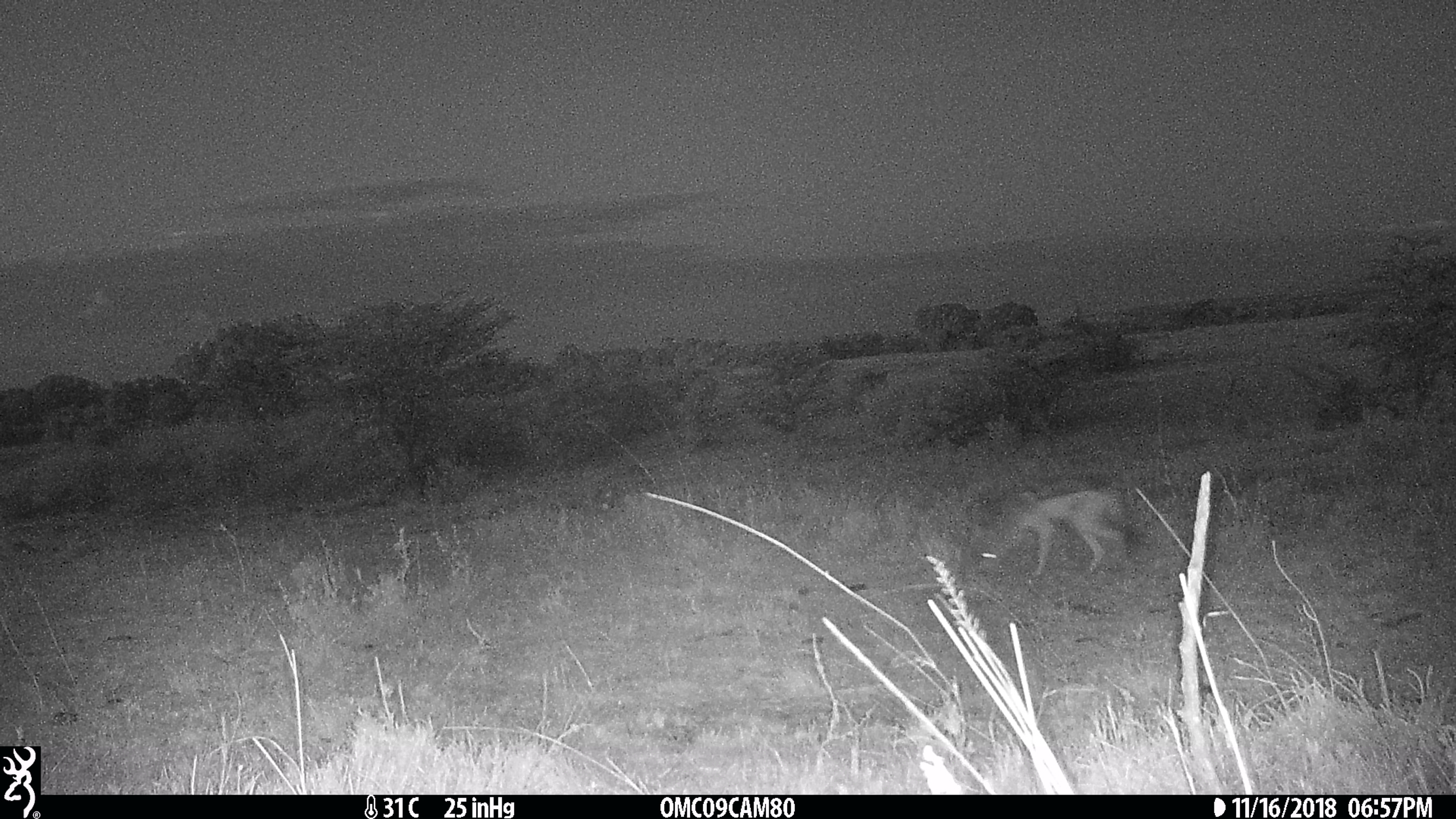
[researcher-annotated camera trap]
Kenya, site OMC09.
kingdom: Animalia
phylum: Chordata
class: Mammalia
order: Carnivora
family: Canidae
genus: Lupulella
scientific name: Lupulella mesomelas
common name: black-backed jackal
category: jackal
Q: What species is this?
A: Jackal (black-backed jackal) (Lupulella mesomelas).